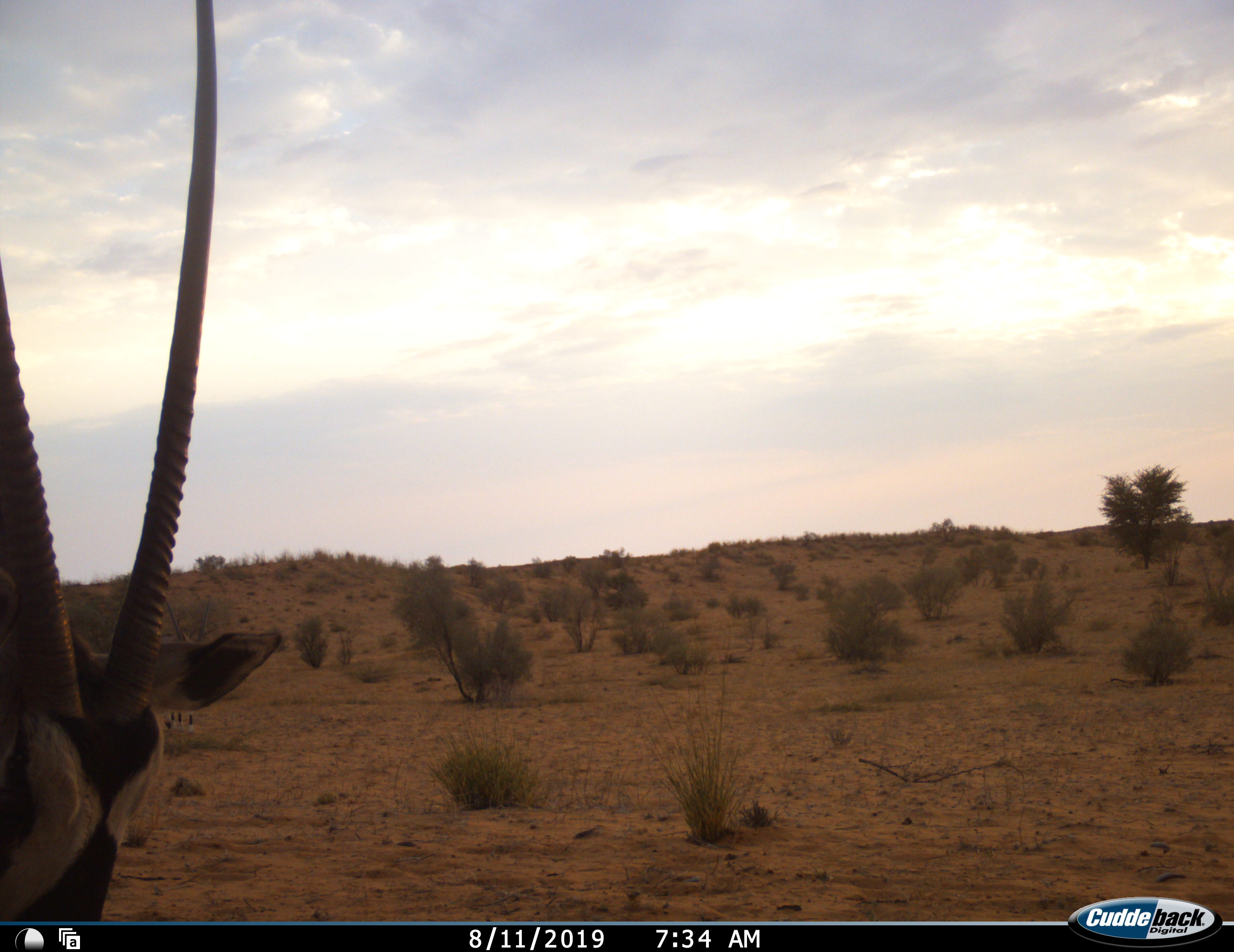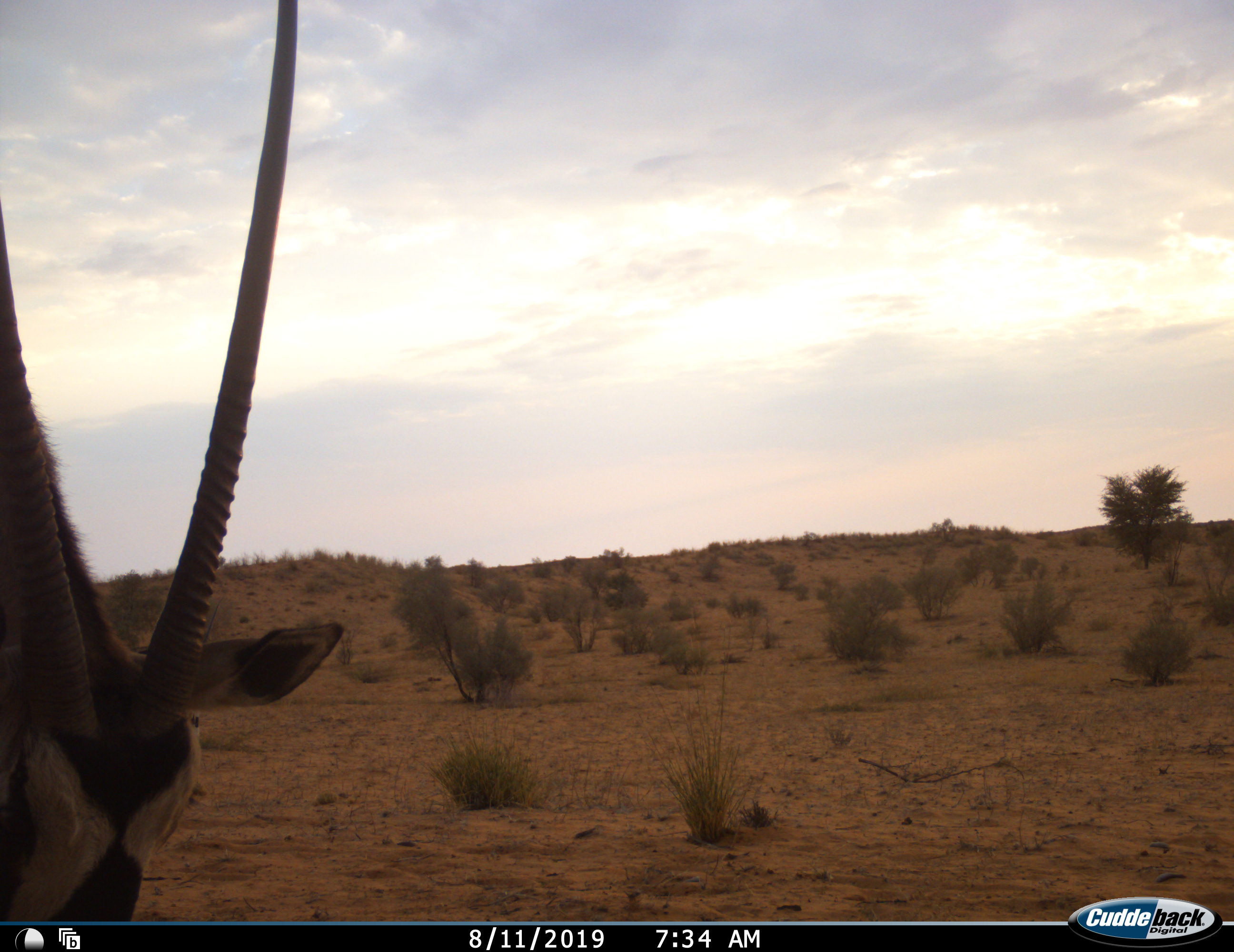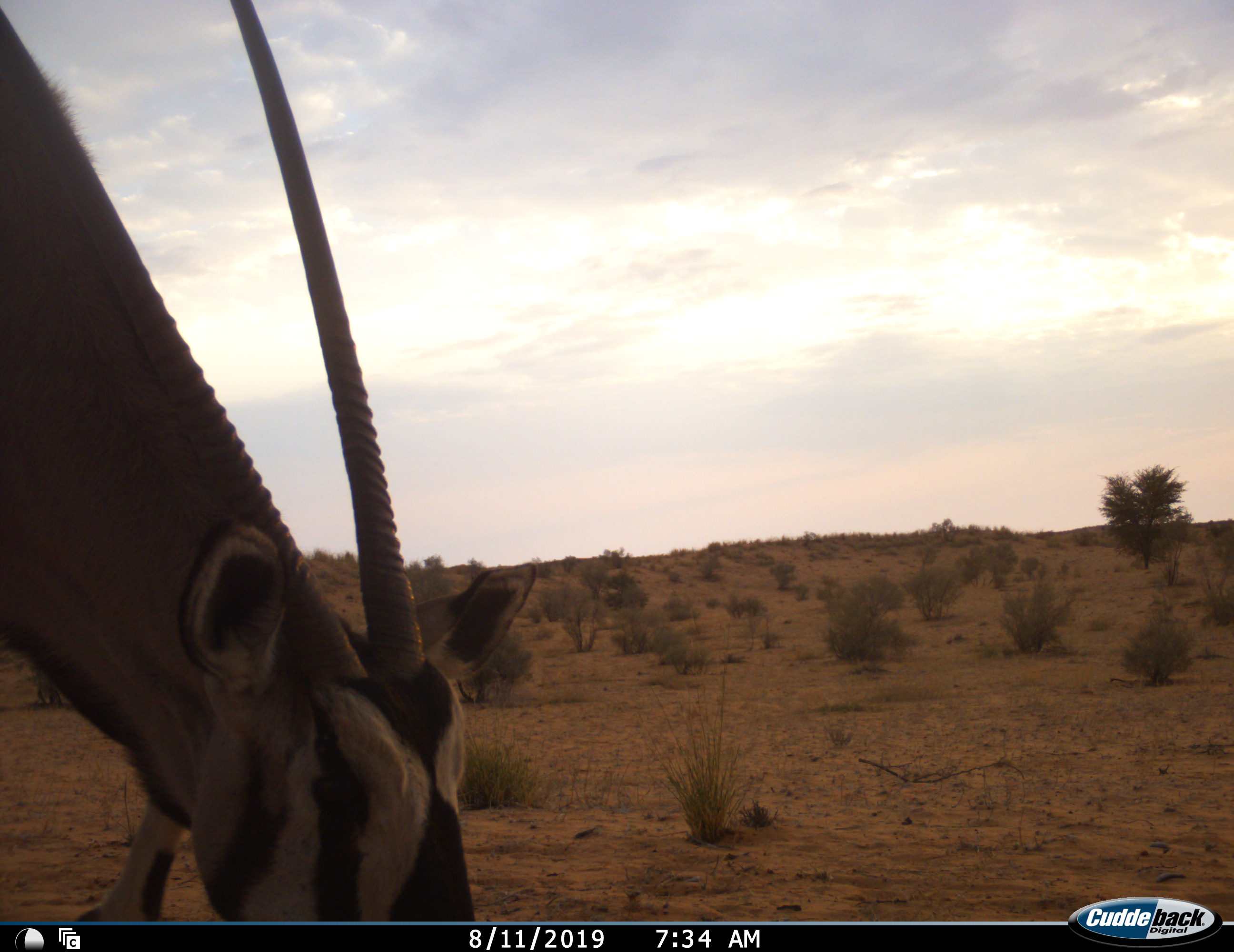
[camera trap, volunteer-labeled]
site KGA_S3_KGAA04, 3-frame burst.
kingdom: Animalia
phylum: Chordata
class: Mammalia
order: Artiodactyla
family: Bovidae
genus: Oryx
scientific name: Oryx gazella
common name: gemsbok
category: oryx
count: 1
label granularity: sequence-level